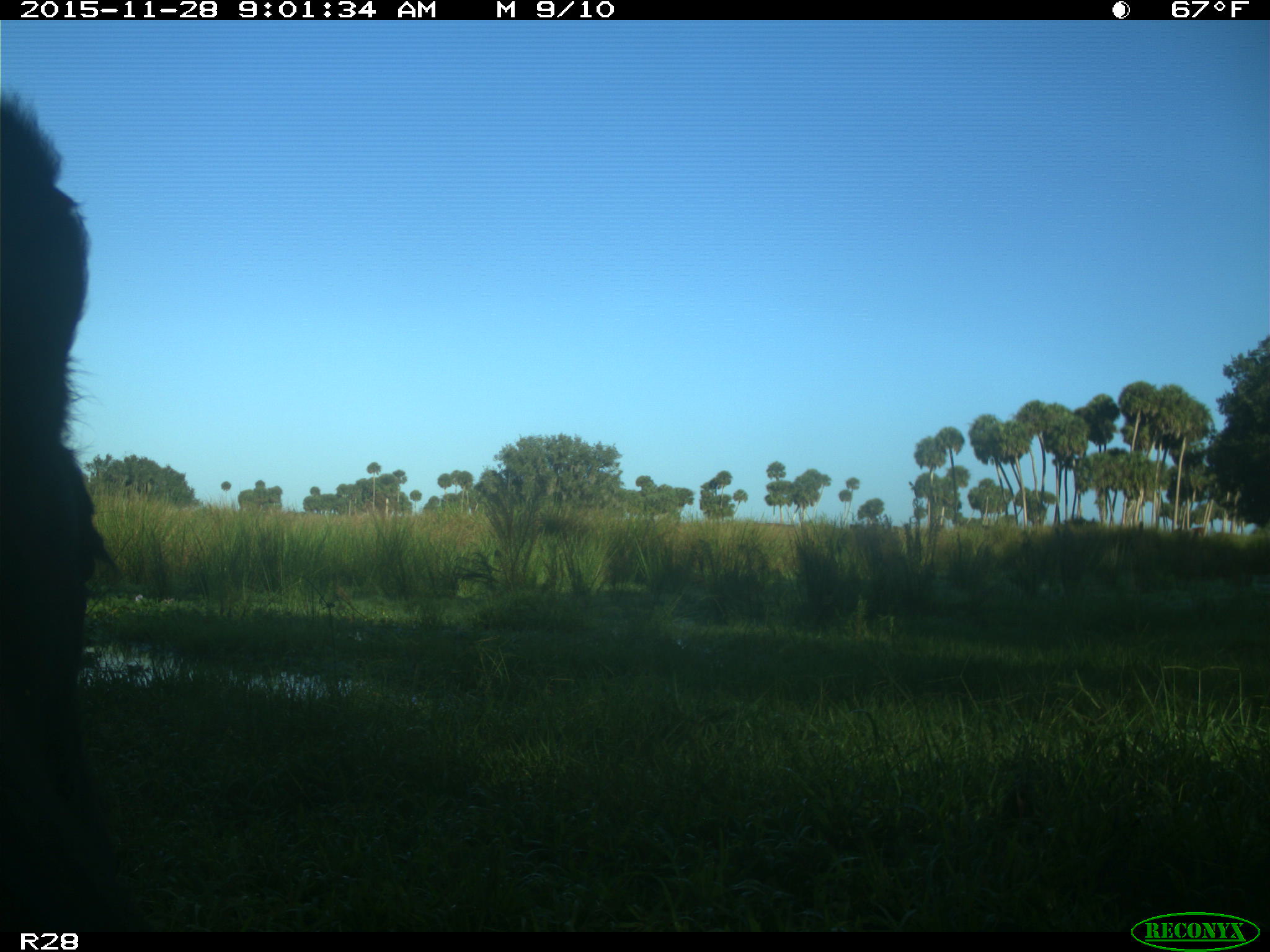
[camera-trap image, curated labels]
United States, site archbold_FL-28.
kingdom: Animalia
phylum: Chordata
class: Mammalia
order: Artiodactyla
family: Bovidae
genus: Bos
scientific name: Bos taurus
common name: domestic cow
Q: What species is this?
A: Bos taurus (domestic cow).